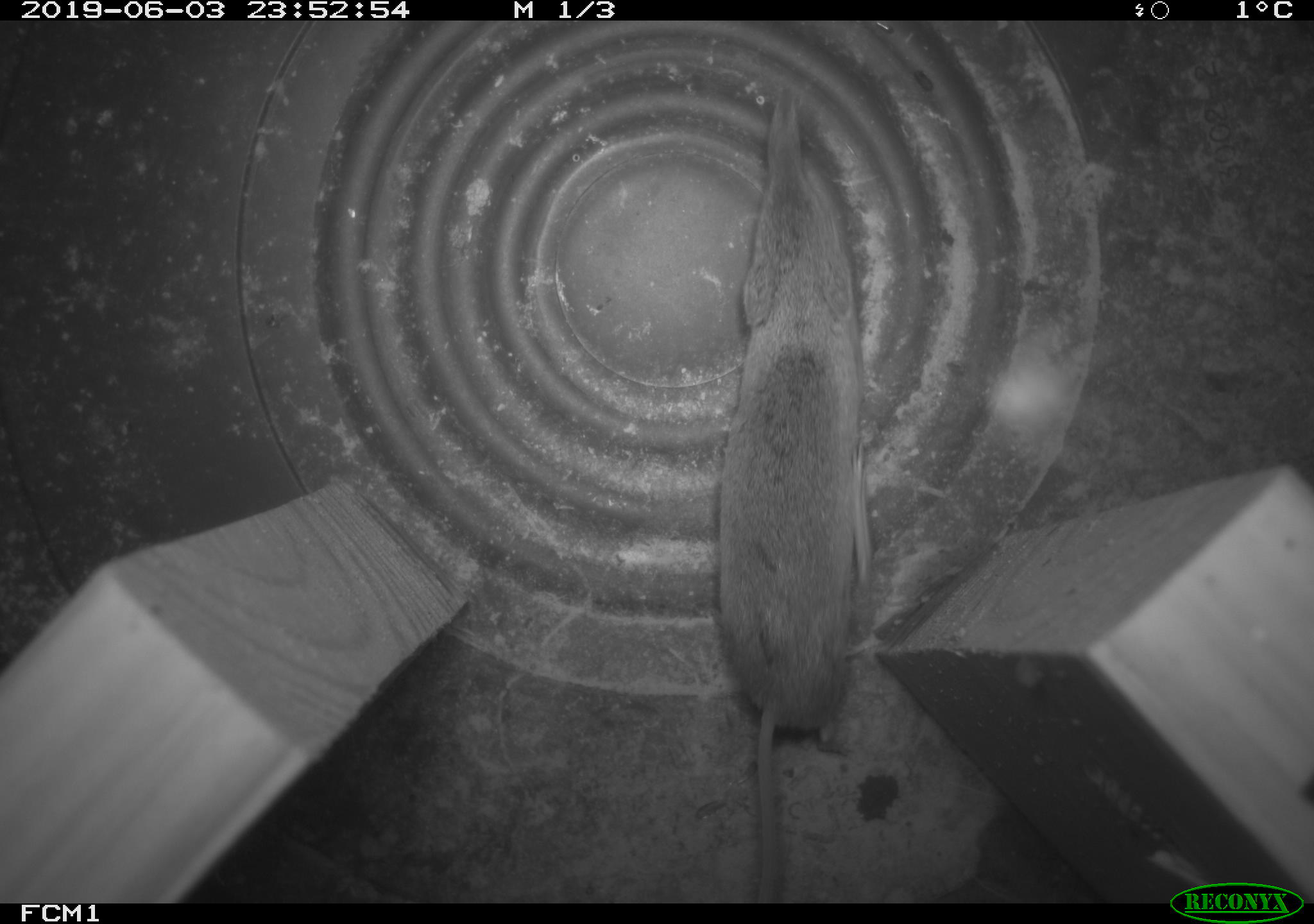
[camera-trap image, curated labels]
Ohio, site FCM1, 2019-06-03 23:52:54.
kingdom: Animalia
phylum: Chordata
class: Mammalia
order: Eulipotyphla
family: Soricidae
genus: Sorex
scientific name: Sorex cinereus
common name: masked shrew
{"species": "masked shrew (Sorex cinereus)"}